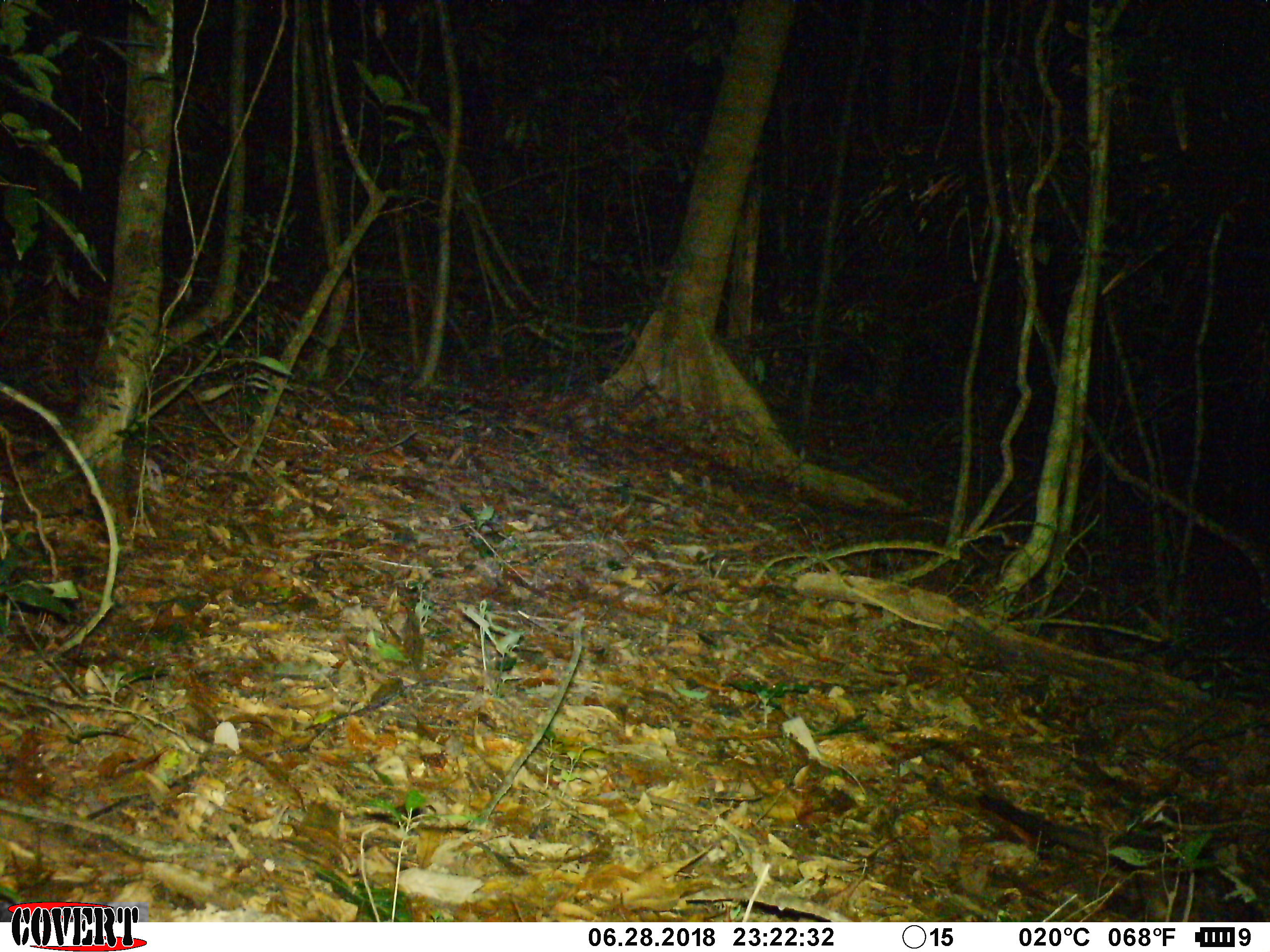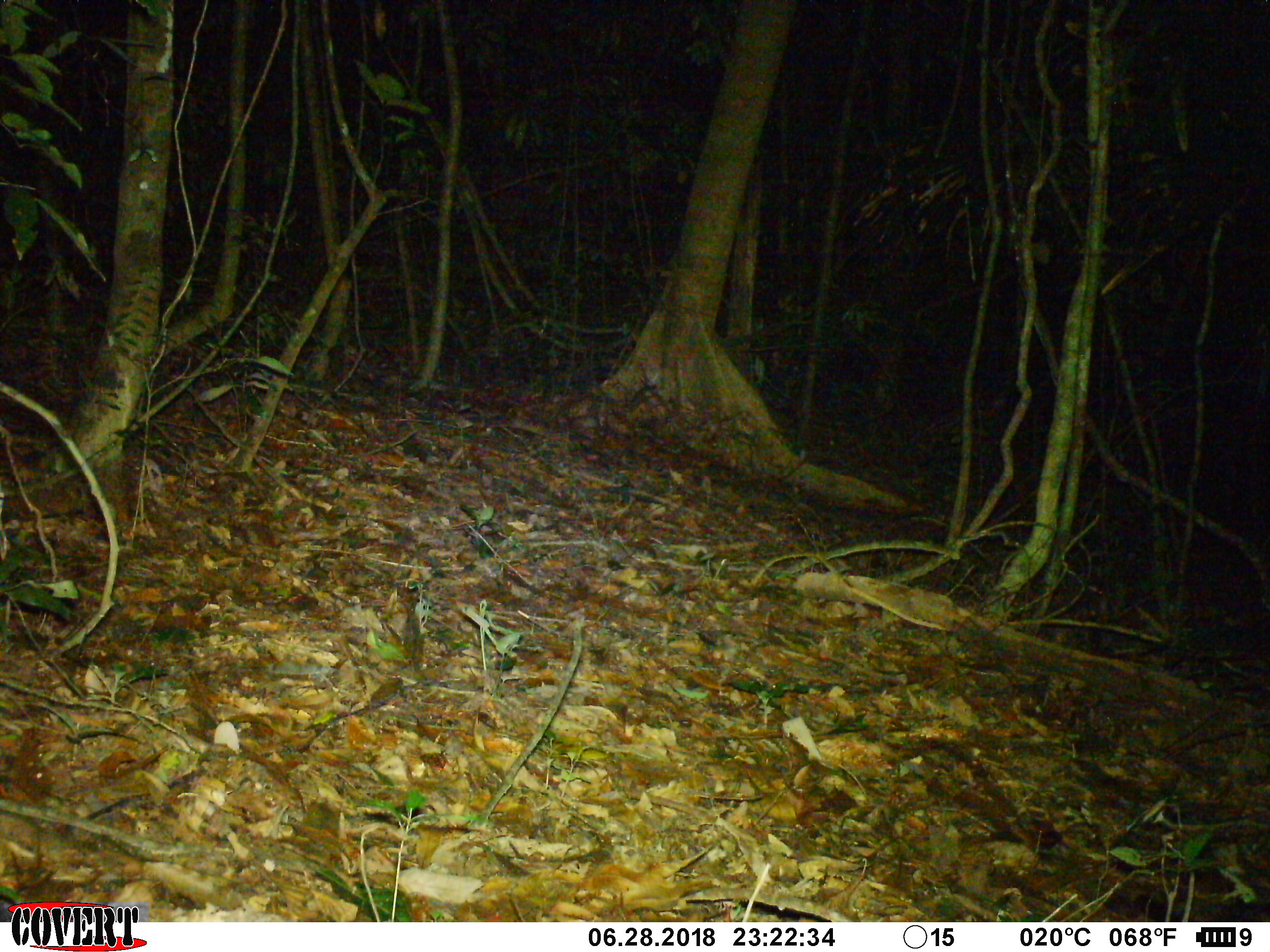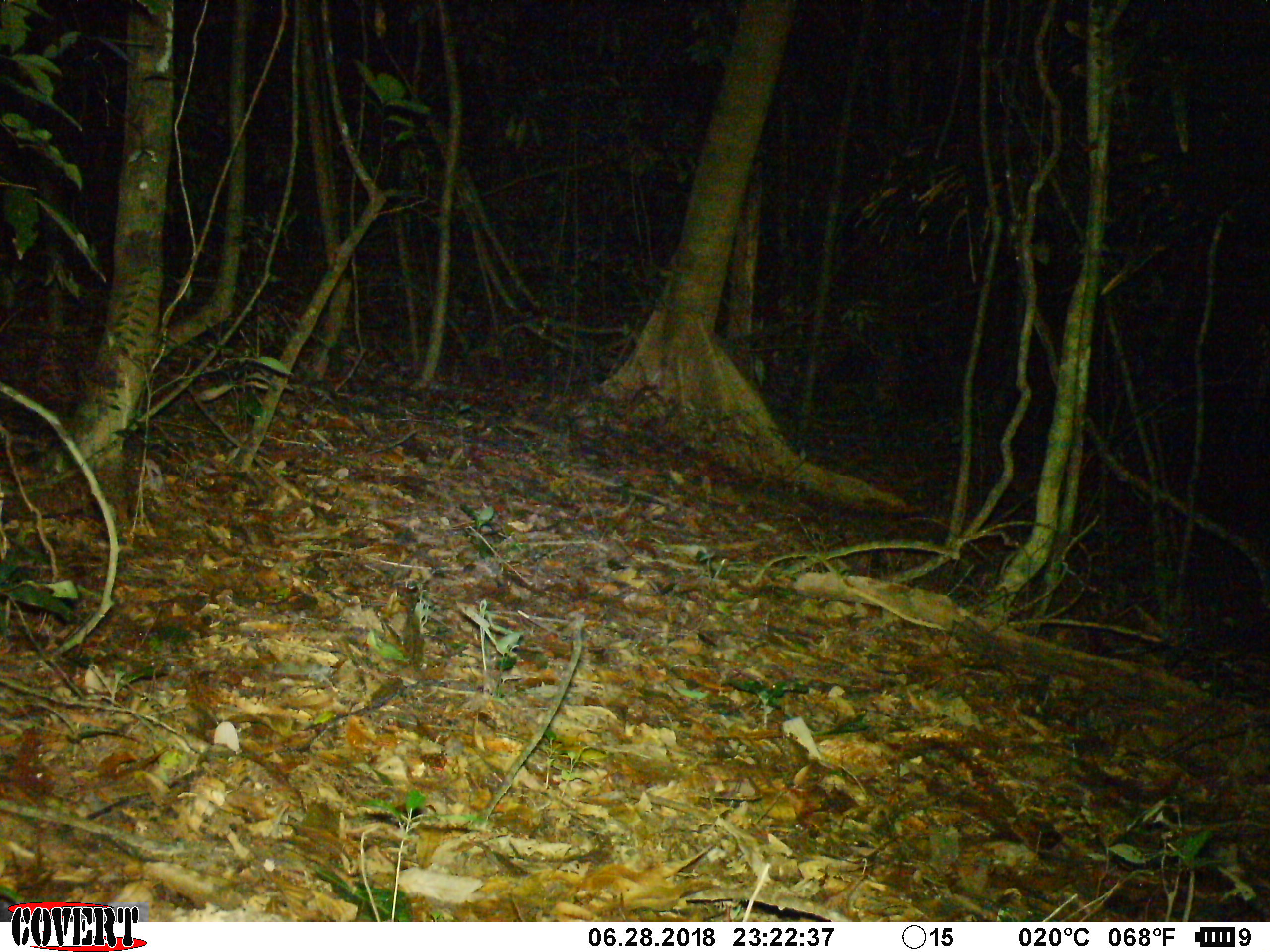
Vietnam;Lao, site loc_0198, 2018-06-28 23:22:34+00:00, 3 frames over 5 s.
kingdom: Animalia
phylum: Chordata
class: Mammalia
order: Carnivora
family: Viverridae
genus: Paradoxurus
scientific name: Paradoxurus hermaphroditus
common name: common palm civet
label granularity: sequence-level